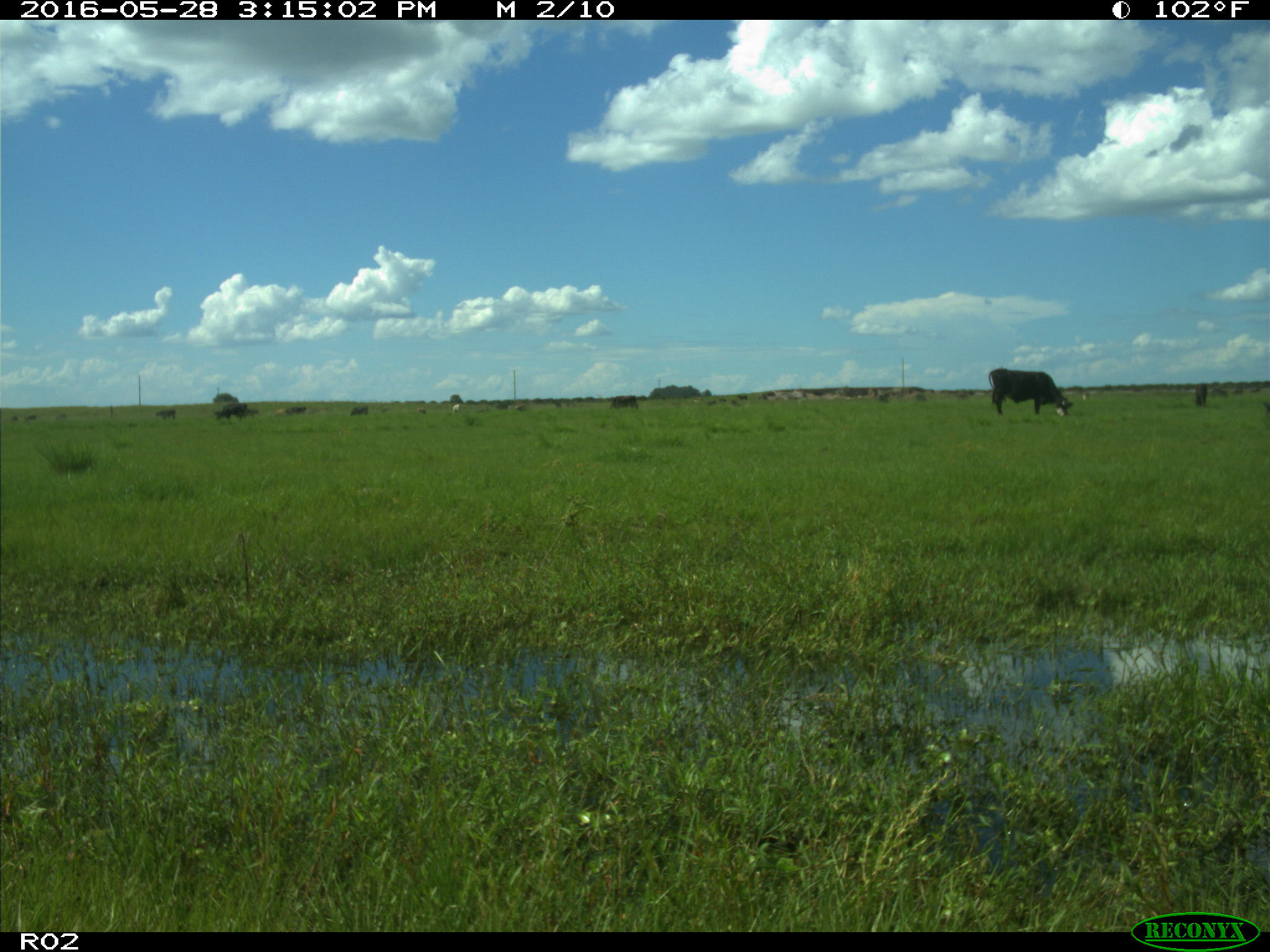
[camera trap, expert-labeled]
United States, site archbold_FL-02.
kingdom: Animalia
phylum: Chordata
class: Mammalia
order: Artiodactyla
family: Bovidae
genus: Bos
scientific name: Bos taurus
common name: domestic cow